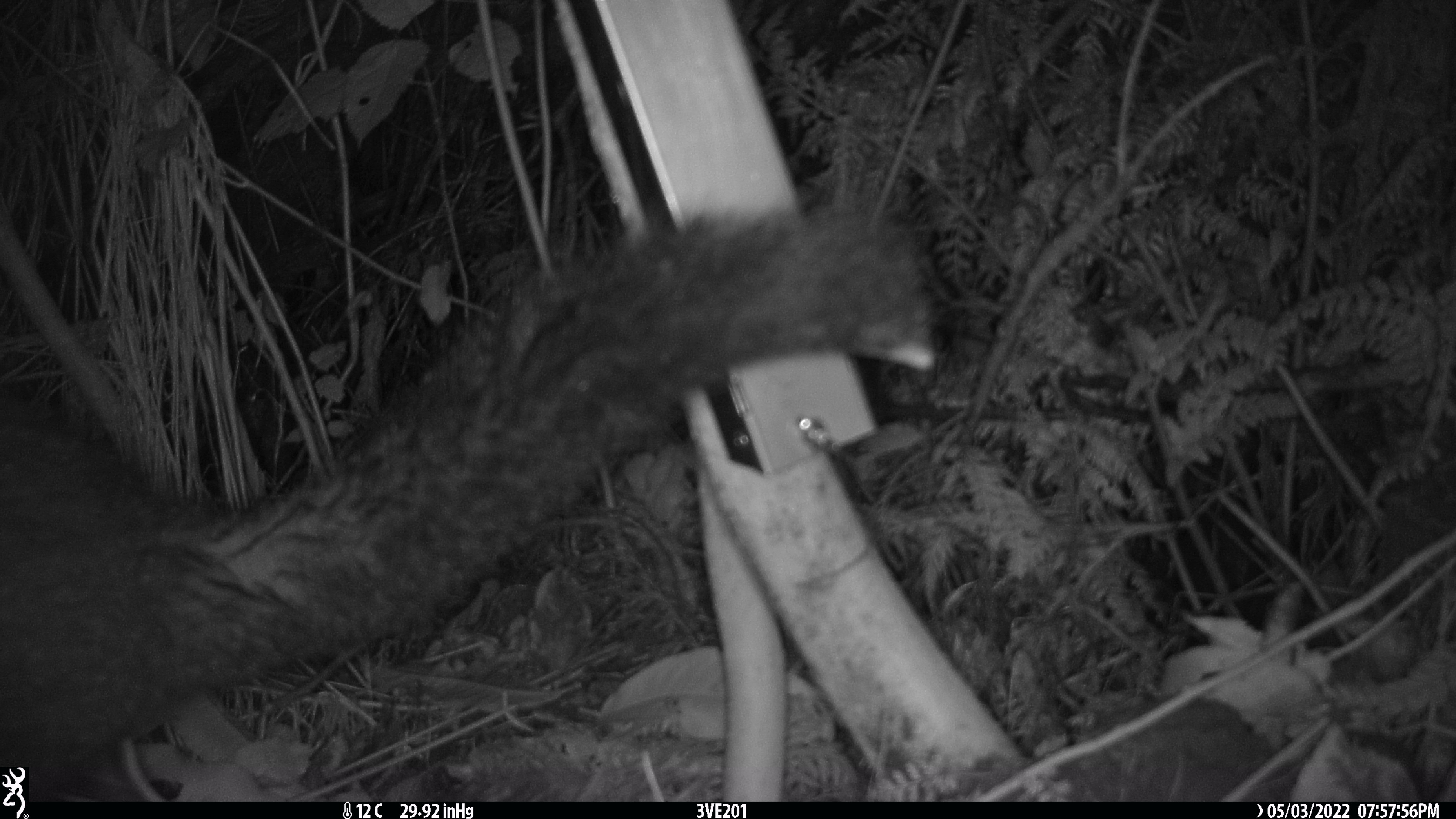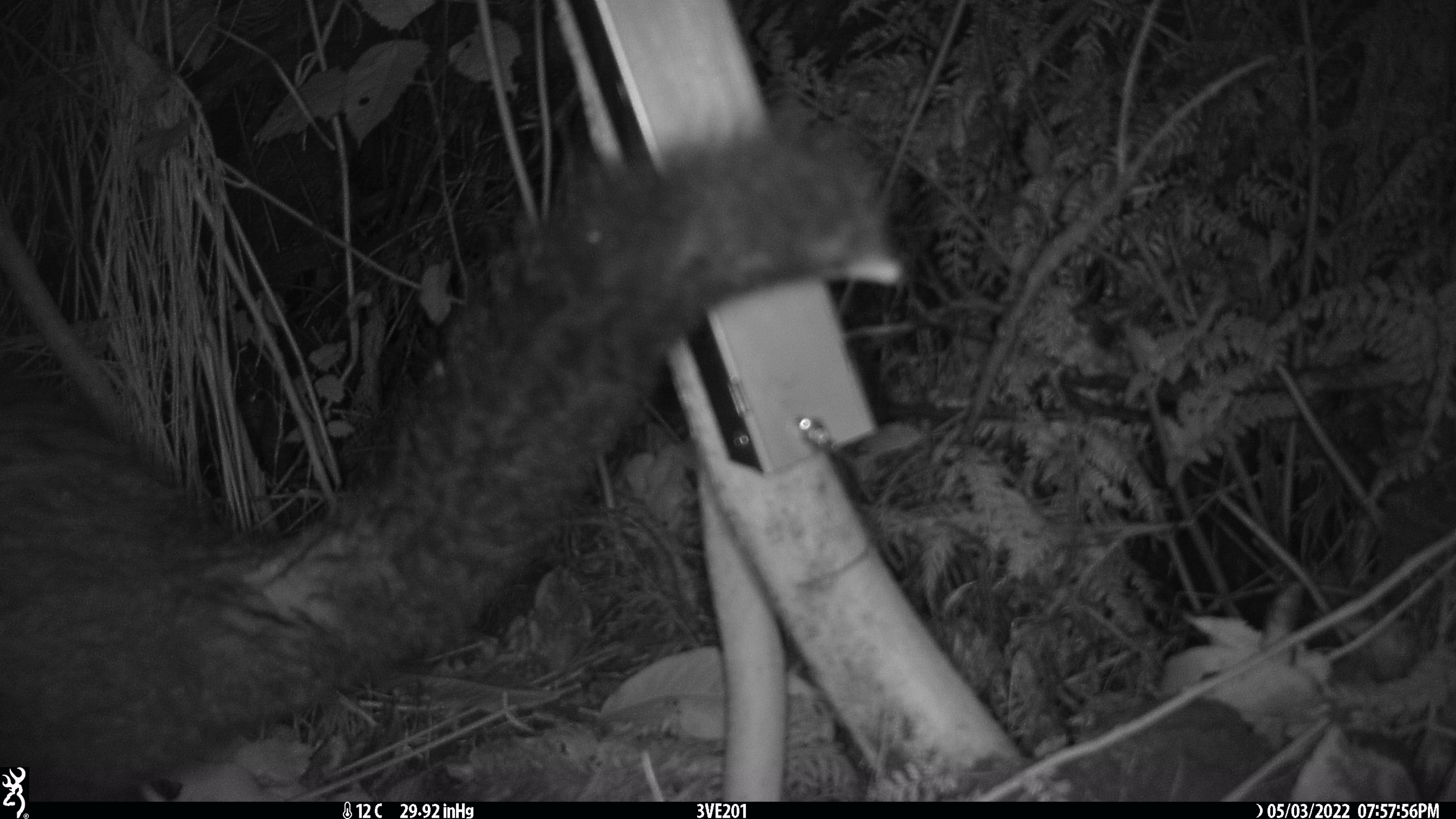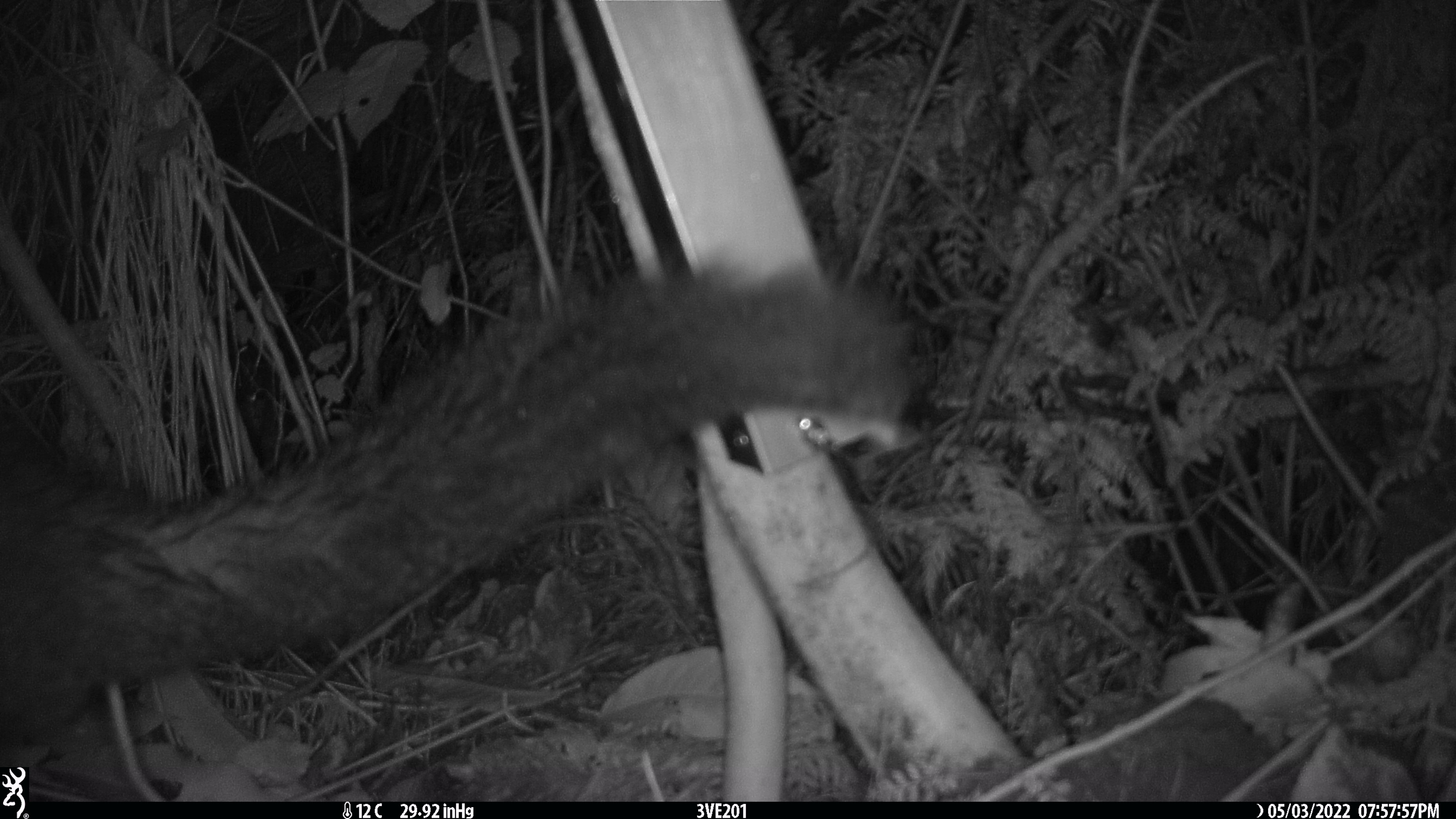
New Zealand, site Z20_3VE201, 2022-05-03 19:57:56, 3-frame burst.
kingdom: Animalia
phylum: Chordata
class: Mammalia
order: Diprotodontia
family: Phalangeridae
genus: Trichosurus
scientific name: Trichosurus vulpecula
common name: common brushtail possum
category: possum